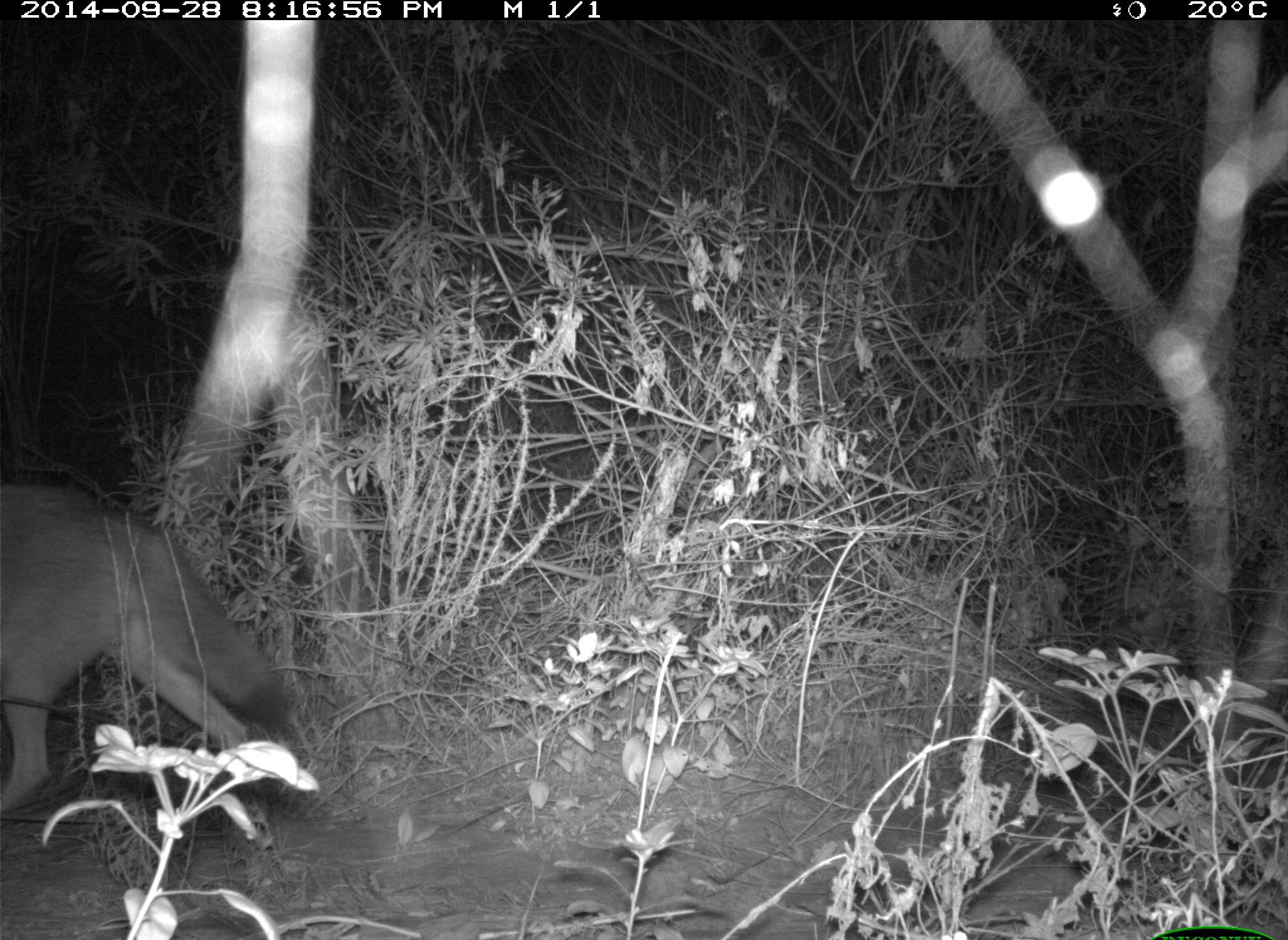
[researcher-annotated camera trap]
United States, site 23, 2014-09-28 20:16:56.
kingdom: Animalia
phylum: Chordata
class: Mammalia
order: Carnivora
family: Canidae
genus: Canis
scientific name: Canis latrans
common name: coyote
Coyote (Canis latrans).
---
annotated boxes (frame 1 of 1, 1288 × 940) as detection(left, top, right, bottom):
coyote: detection(0, 479, 294, 856)